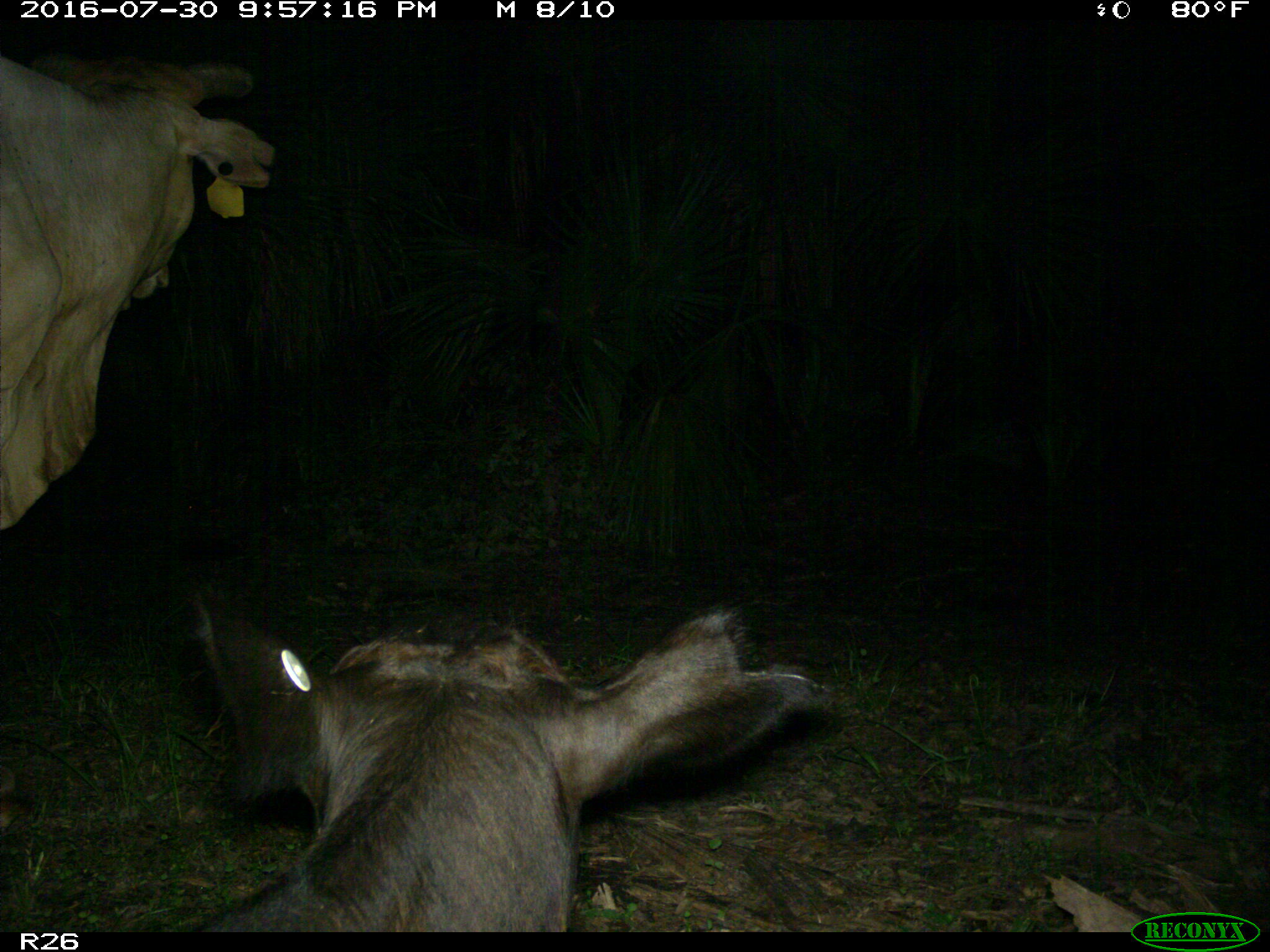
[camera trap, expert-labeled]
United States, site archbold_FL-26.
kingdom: Animalia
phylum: Chordata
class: Mammalia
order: Artiodactyla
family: Bovidae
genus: Bos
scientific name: Bos taurus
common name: domestic cow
Bos taurus (domestic cow).